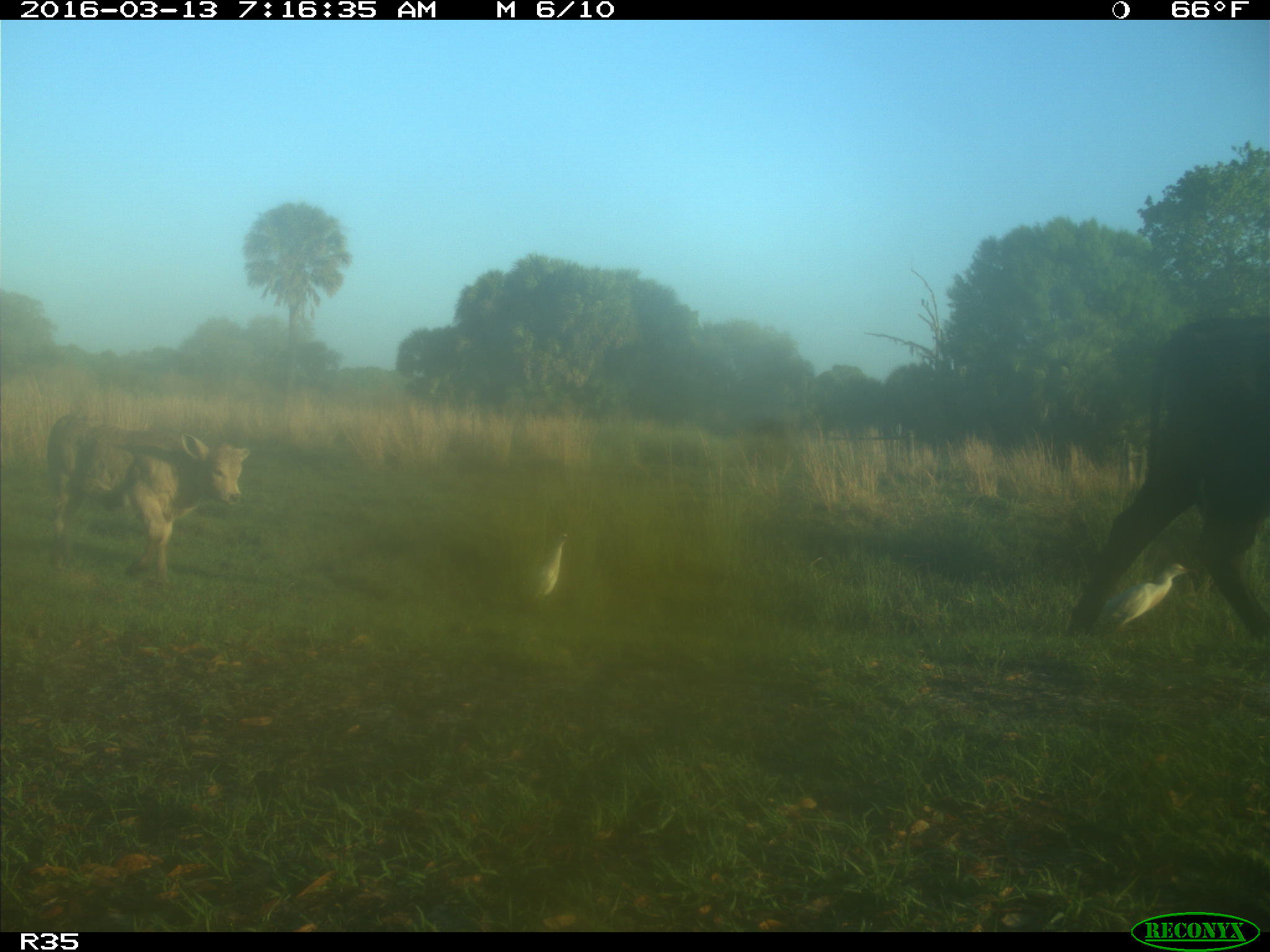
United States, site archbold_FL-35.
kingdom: Animalia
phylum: Chordata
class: Mammalia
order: Artiodactyla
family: Bovidae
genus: Bos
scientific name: Bos taurus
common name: domestic cow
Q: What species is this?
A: Bos taurus (domestic cow).